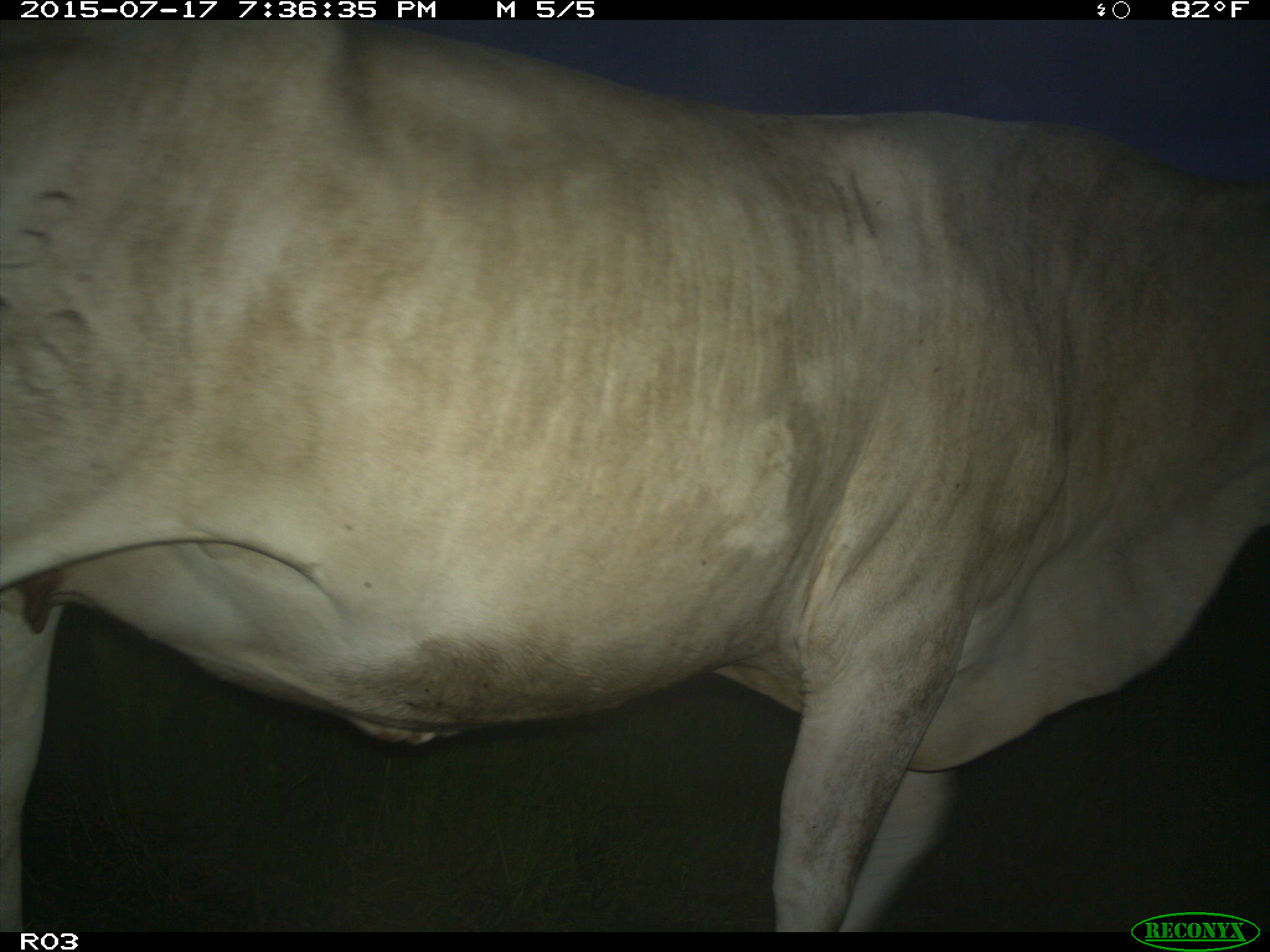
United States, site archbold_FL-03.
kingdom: Animalia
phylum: Chordata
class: Mammalia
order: Artiodactyla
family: Bovidae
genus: Bos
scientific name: Bos taurus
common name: domestic cow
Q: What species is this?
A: Bos taurus (domestic cow).